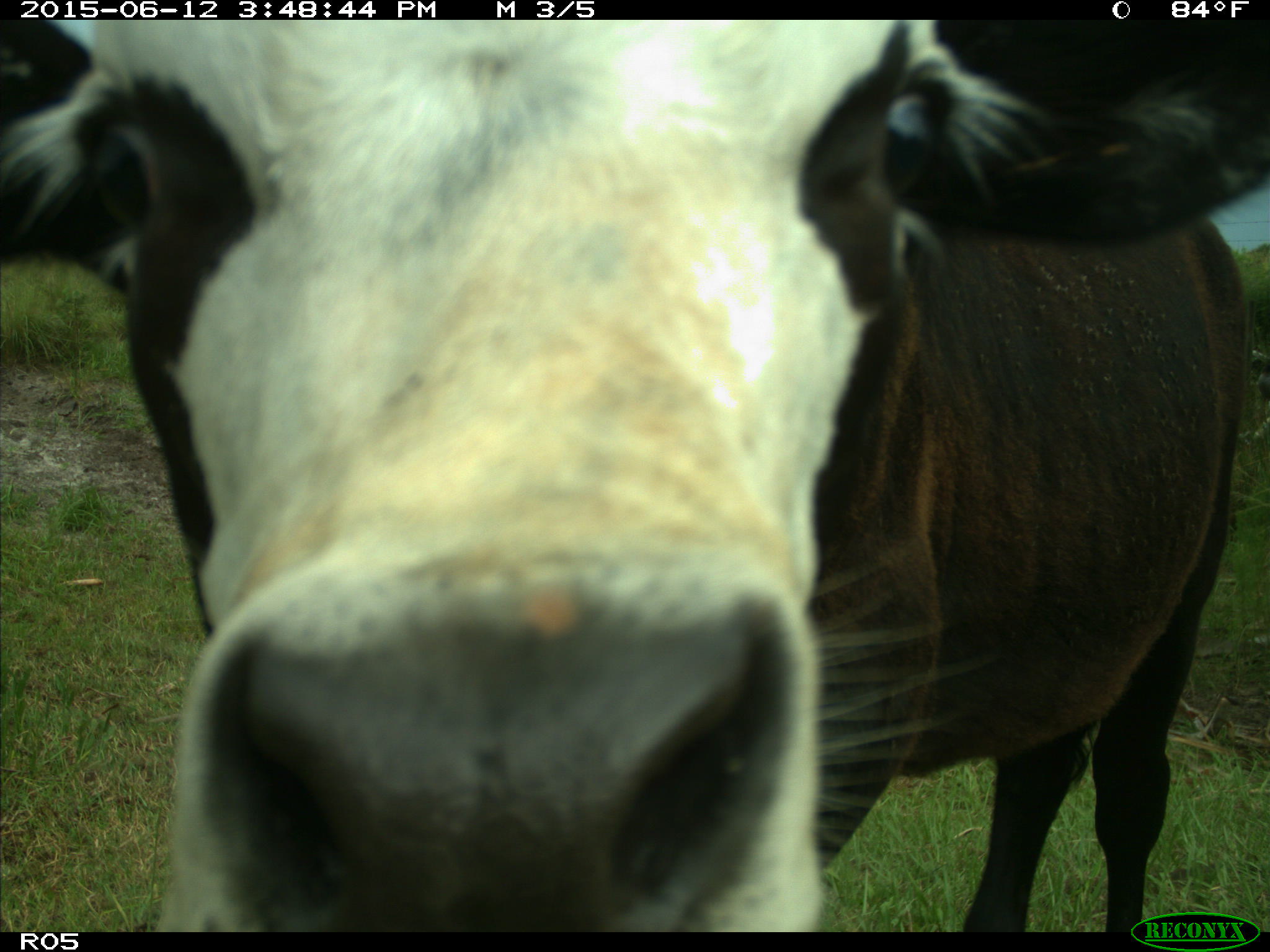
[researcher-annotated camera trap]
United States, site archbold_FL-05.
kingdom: Animalia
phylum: Chordata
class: Mammalia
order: Artiodactyla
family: Bovidae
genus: Bos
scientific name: Bos taurus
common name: domestic cow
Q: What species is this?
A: Bos taurus (domestic cow).